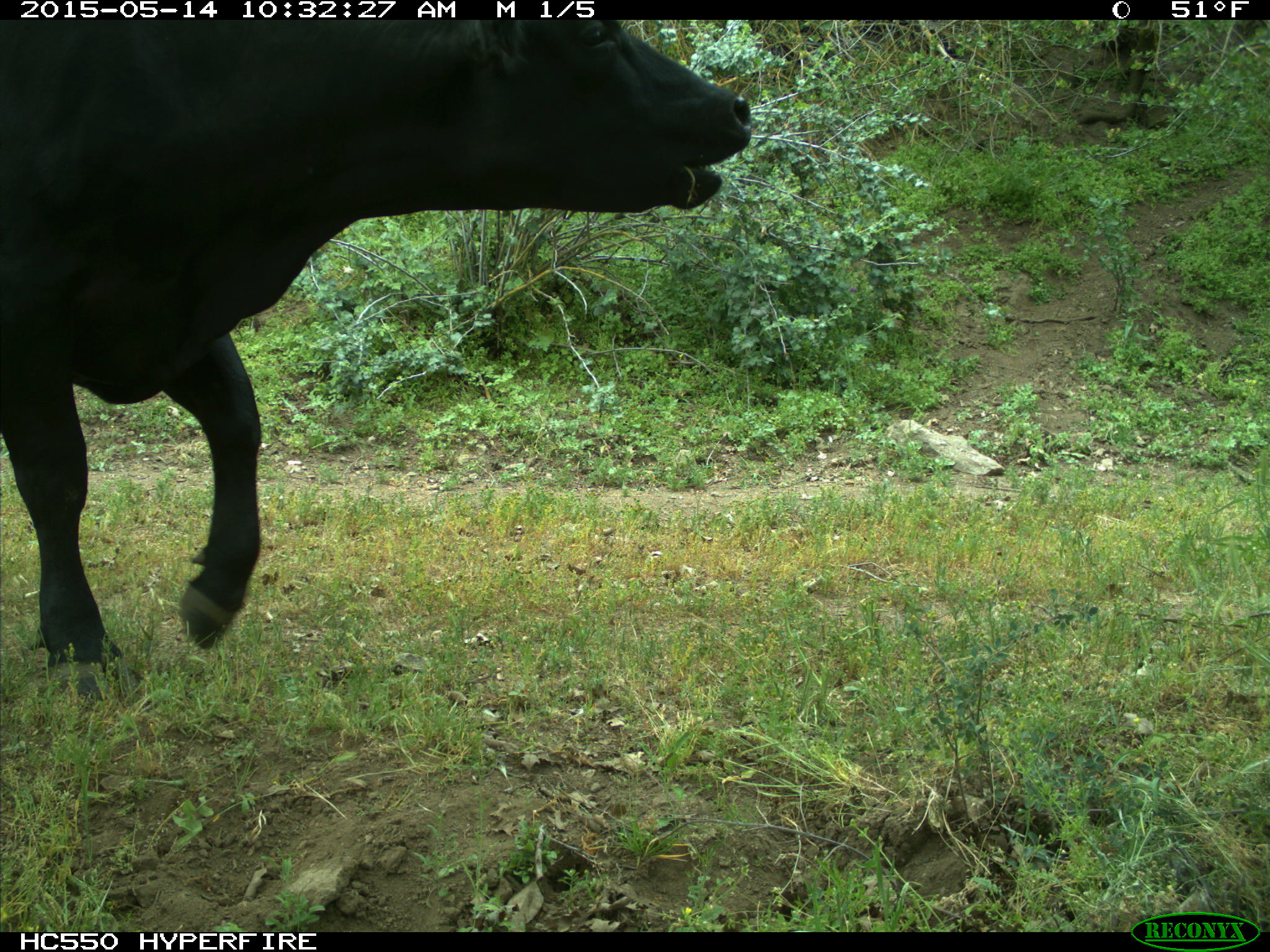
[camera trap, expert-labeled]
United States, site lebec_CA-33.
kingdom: Animalia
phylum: Chordata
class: Mammalia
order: Artiodactyla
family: Bovidae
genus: Bos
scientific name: Bos taurus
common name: domestic cow